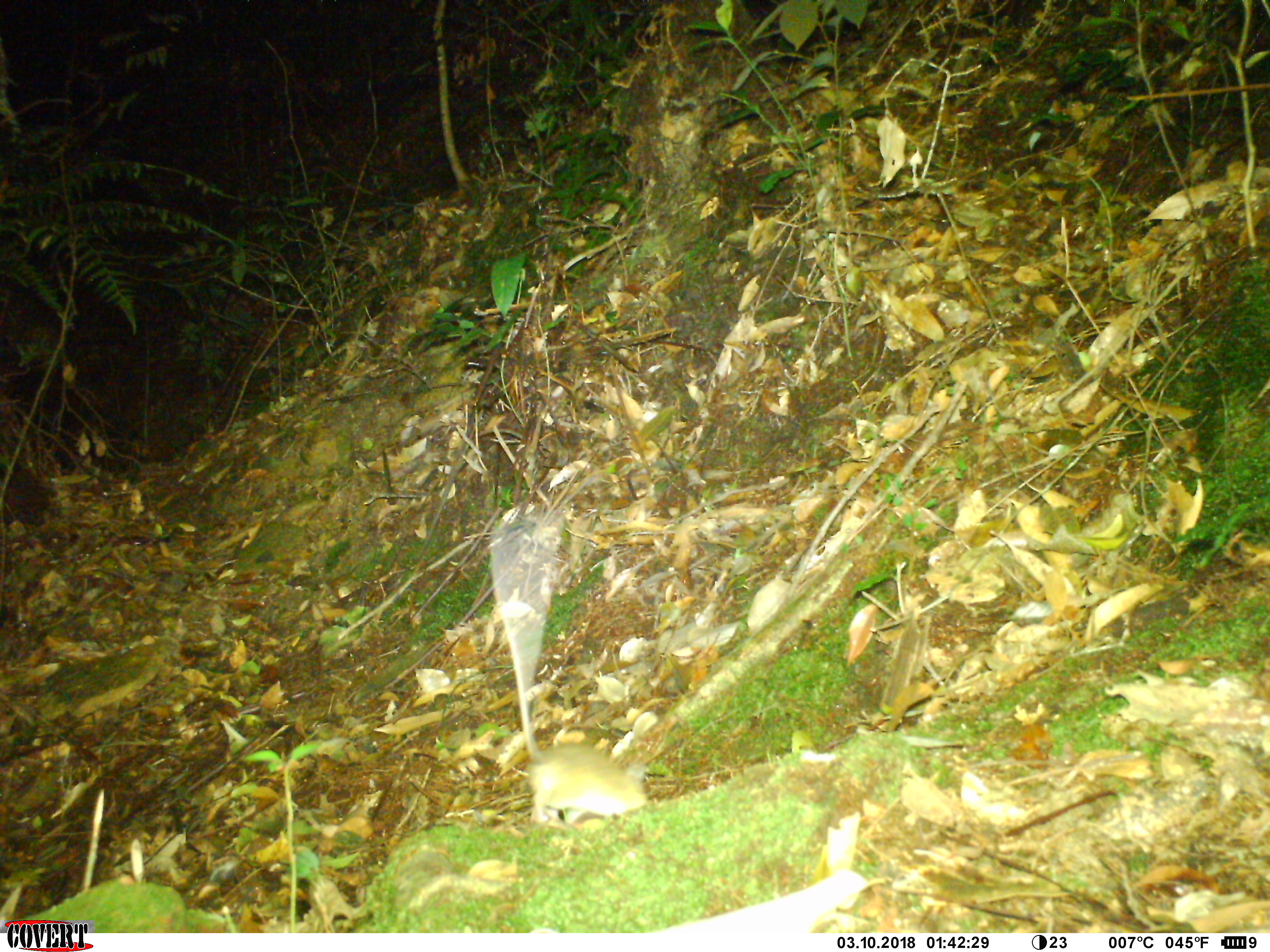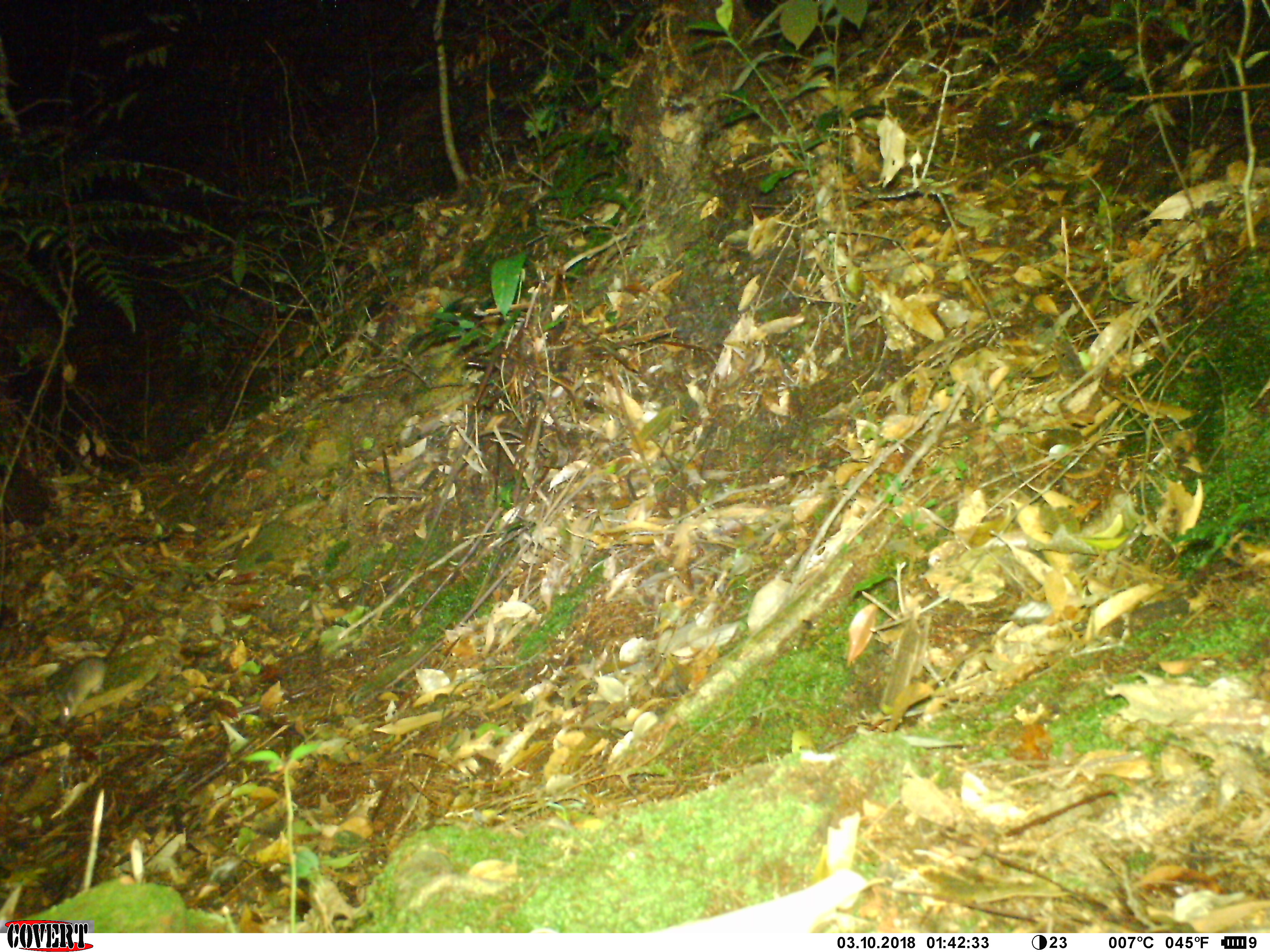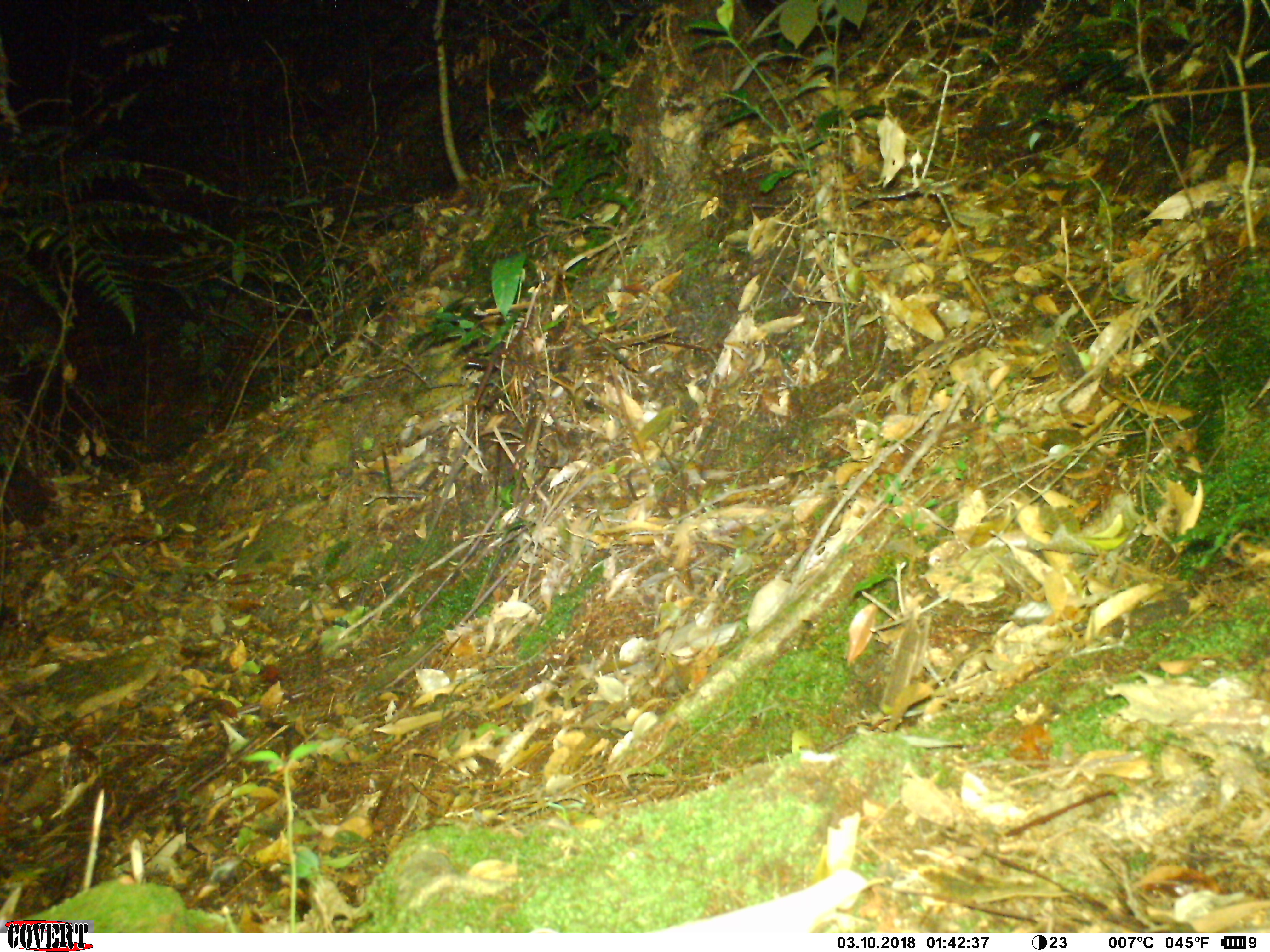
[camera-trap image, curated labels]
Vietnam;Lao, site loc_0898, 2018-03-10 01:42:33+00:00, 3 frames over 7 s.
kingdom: Animalia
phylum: Chordata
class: Mammalia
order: Rodentia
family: Muridae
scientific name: Muridae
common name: old-world mice and rats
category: unidentified murid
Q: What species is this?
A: Unidentified murid (old-world mice and rats) (Muridae).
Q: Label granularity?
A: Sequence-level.